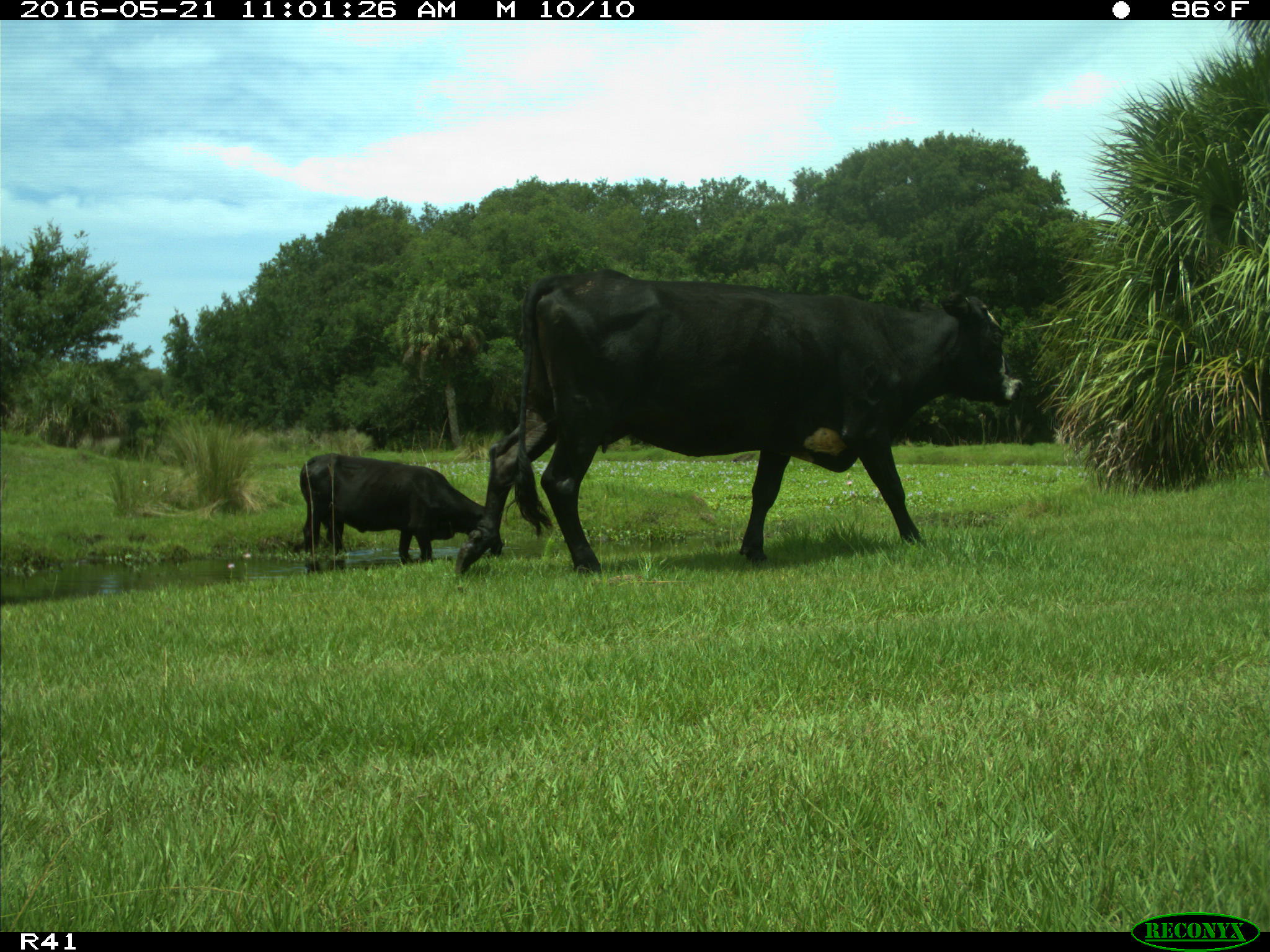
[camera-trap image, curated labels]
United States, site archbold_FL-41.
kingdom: Animalia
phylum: Chordata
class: Mammalia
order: Artiodactyla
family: Bovidae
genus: Bos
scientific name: Bos taurus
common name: domestic cow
Bos taurus (domestic cow).